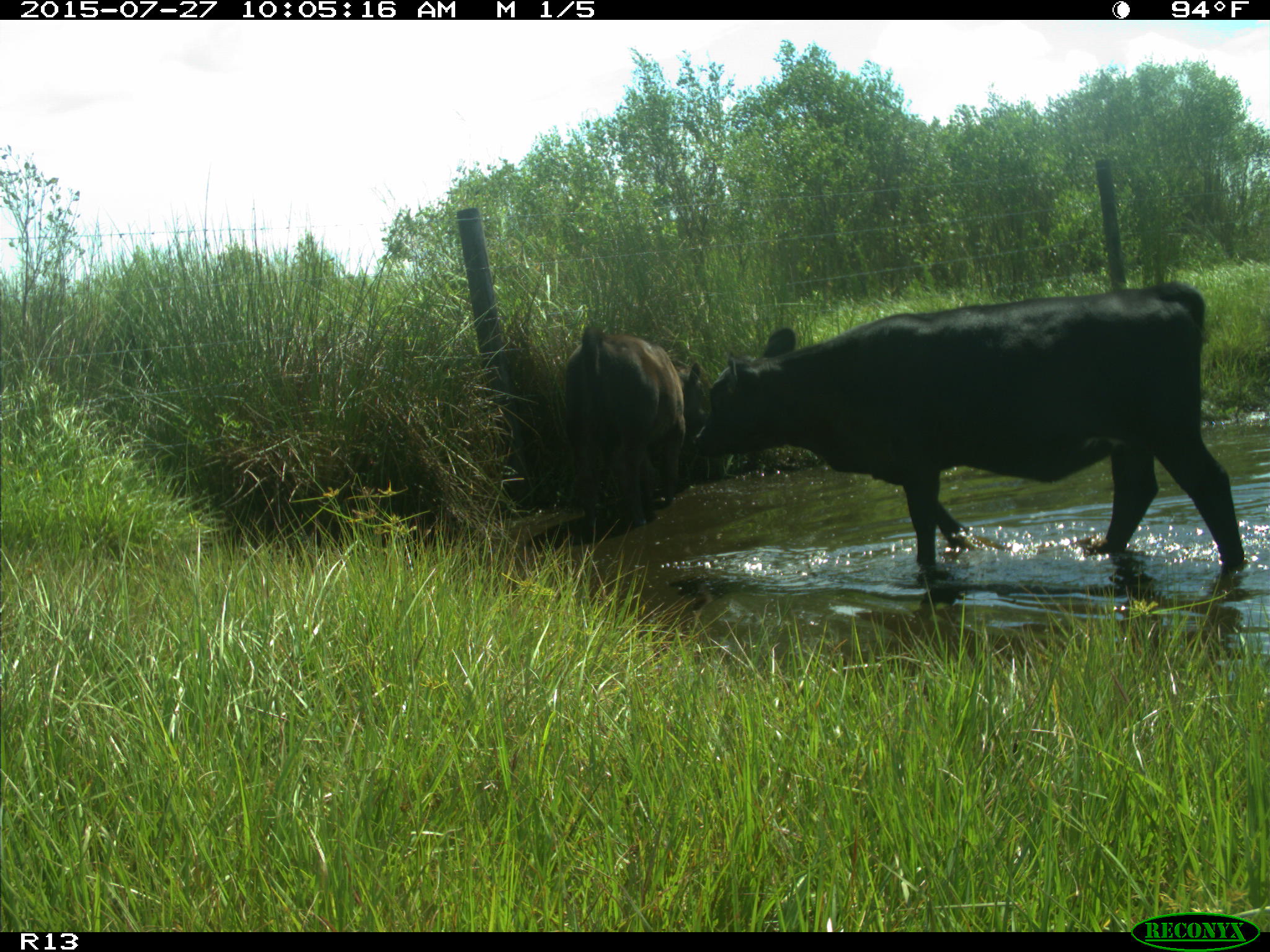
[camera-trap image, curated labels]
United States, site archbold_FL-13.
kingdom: Animalia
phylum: Chordata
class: Mammalia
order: Artiodactyla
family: Bovidae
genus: Bos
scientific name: Bos taurus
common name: domestic cow